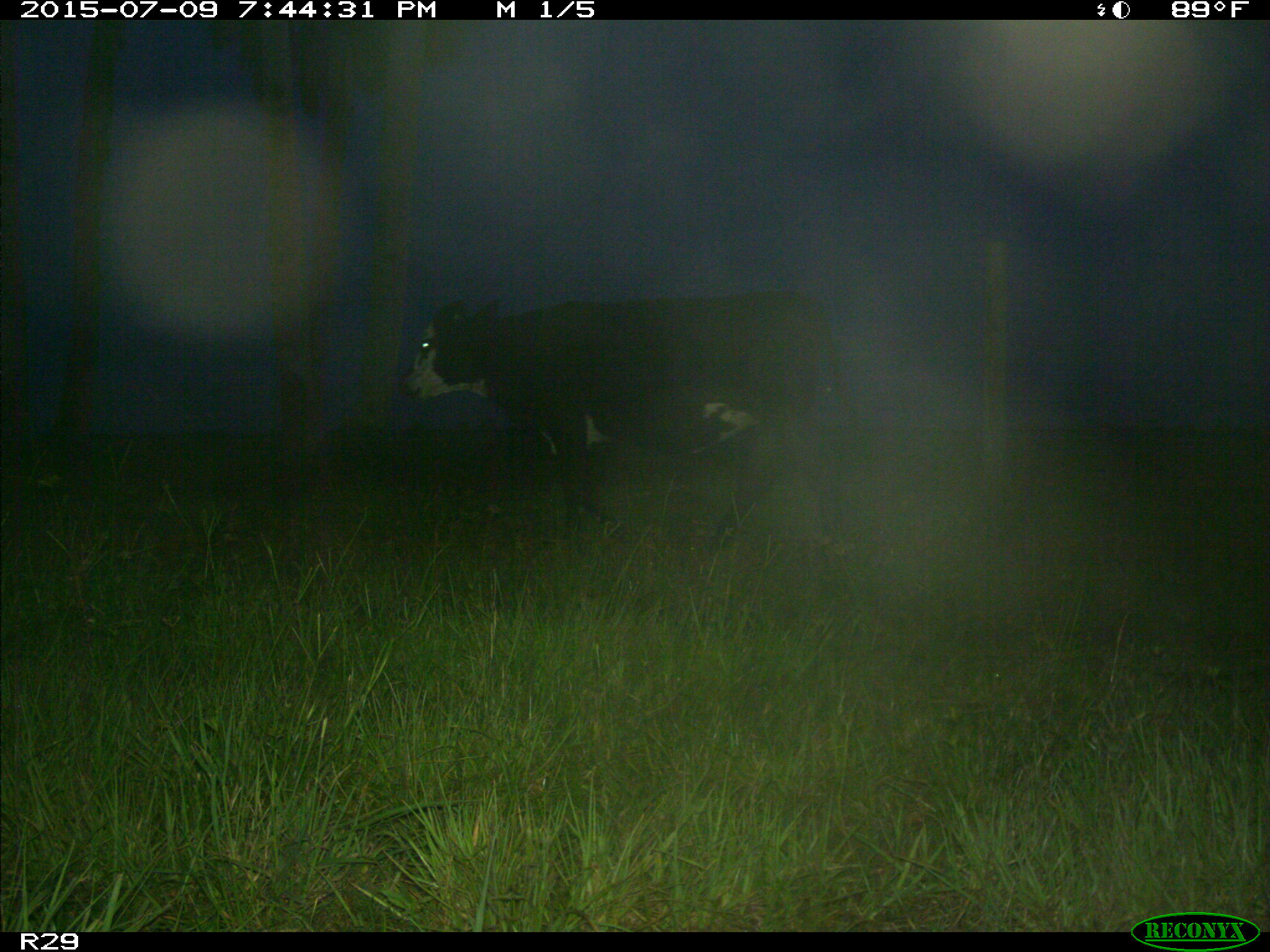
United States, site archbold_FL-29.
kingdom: Animalia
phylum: Chordata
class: Mammalia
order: Artiodactyla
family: Bovidae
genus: Bos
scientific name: Bos taurus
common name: domestic cow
Bos taurus (domestic cow).